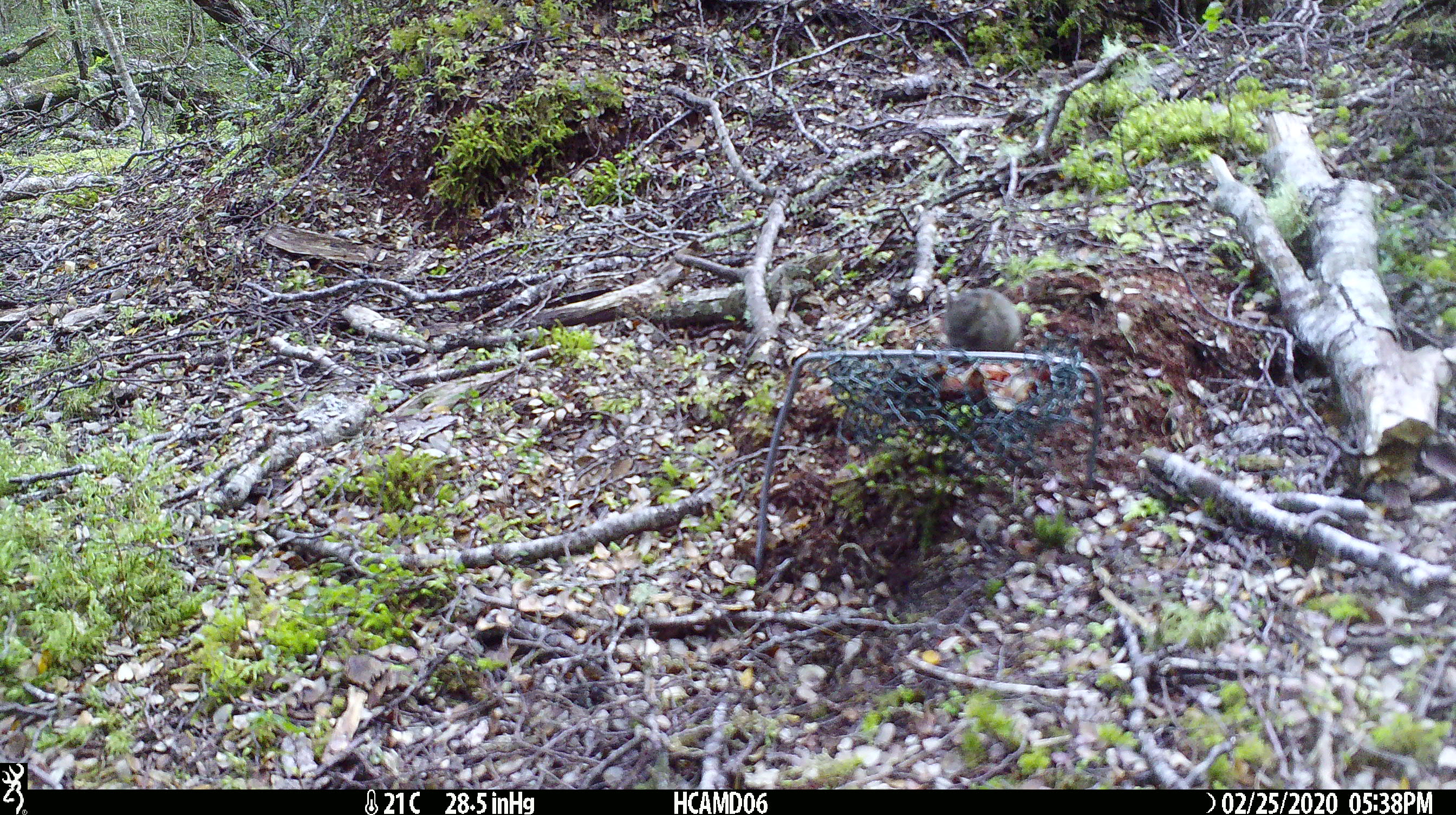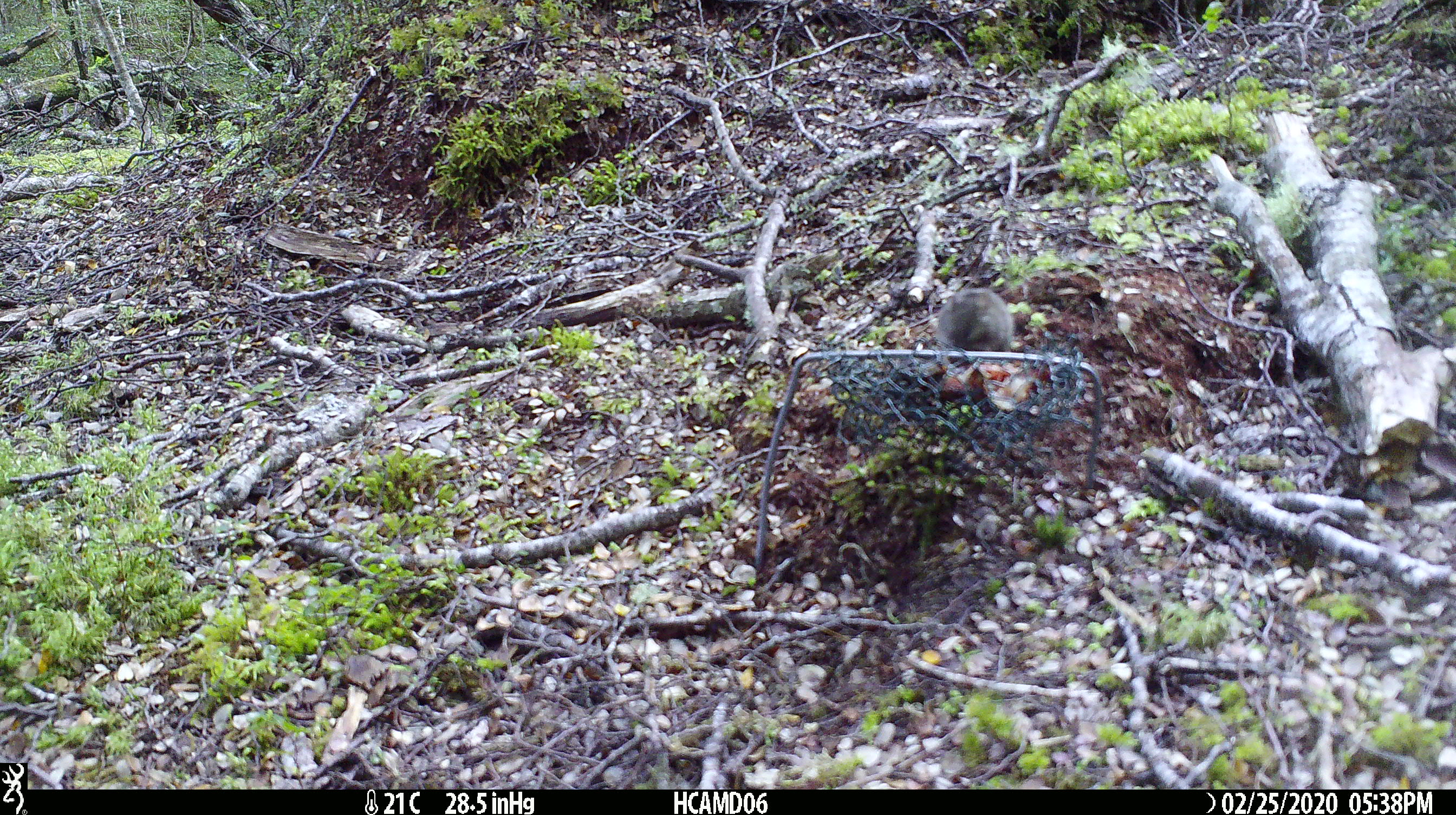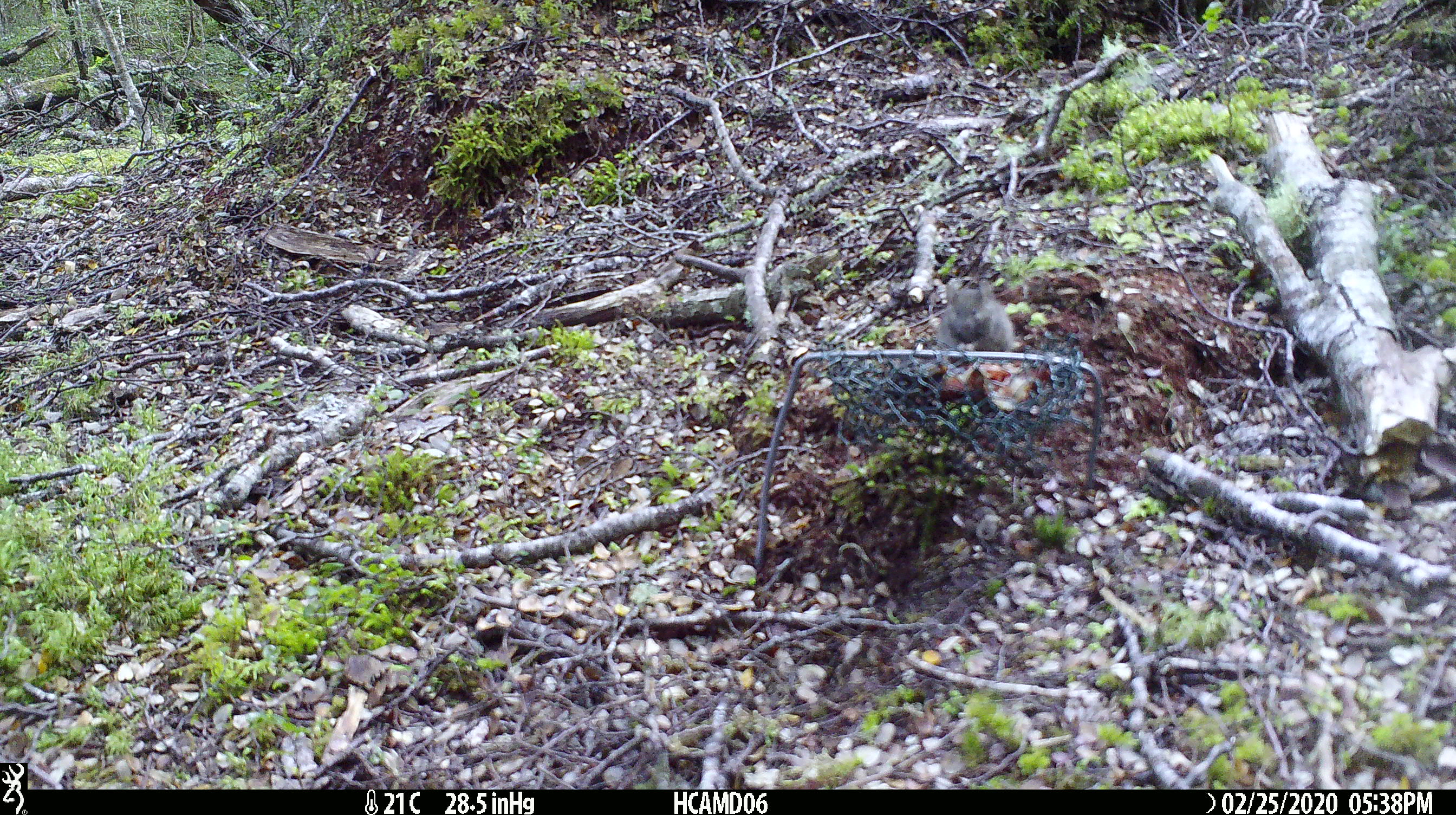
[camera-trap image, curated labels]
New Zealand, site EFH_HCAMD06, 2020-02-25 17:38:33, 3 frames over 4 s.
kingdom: Animalia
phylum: Chordata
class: Mammalia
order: Rodentia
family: Muridae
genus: Mus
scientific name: Mus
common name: mouse